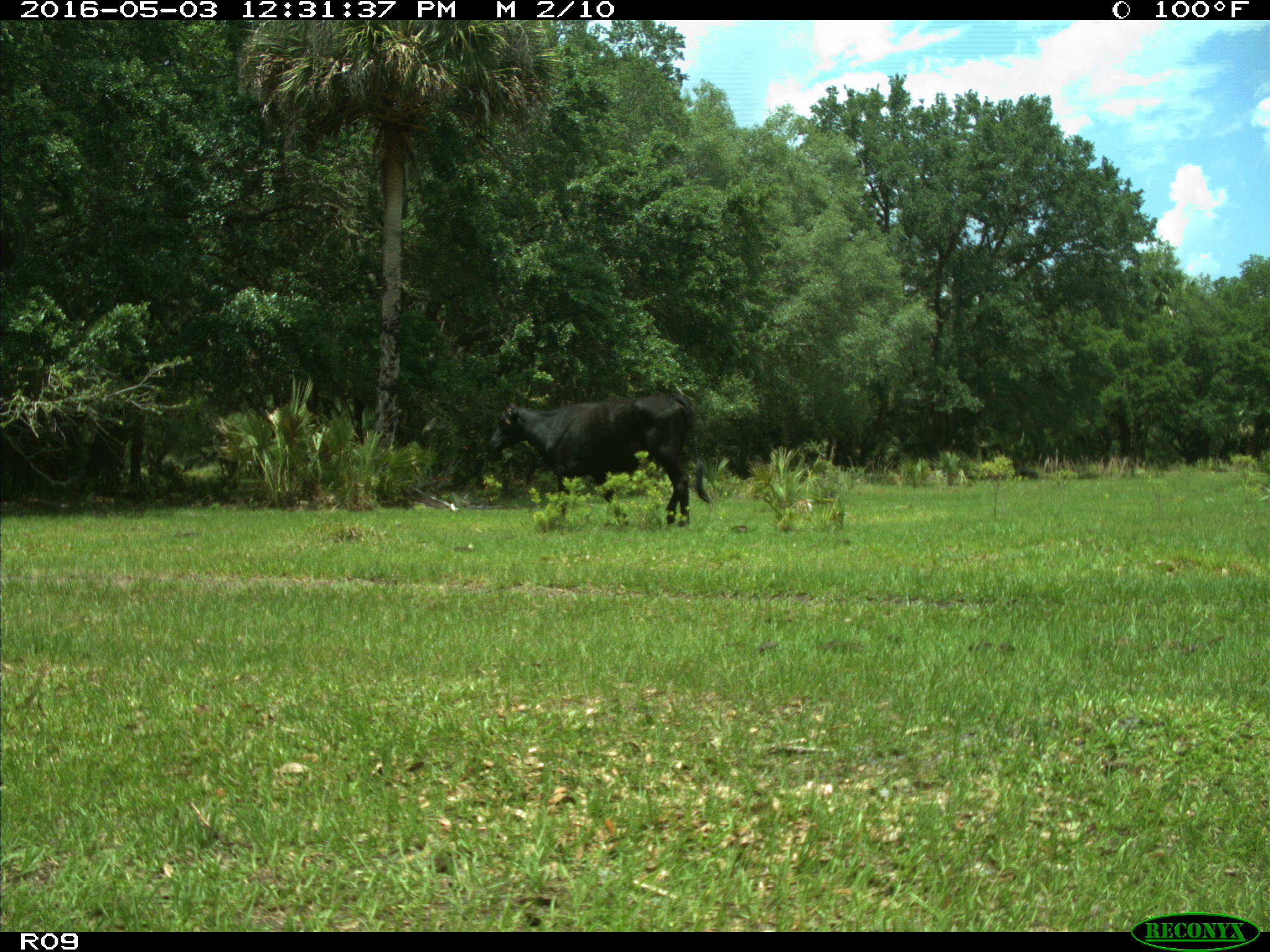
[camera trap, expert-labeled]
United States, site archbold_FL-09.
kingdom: Animalia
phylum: Chordata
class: Mammalia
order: Artiodactyla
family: Bovidae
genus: Bos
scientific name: Bos taurus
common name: domestic cow